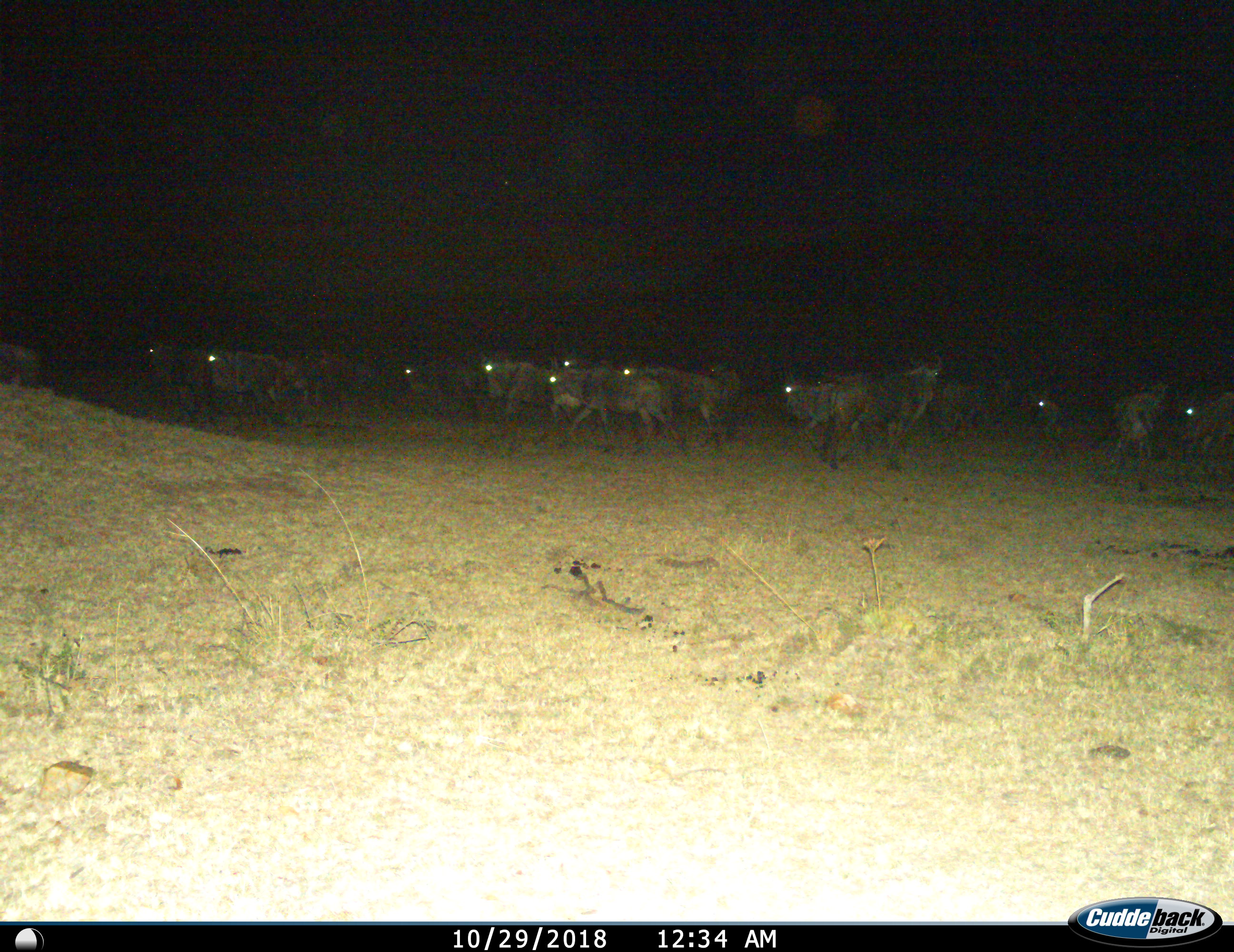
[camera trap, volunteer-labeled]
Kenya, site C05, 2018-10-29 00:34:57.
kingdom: Animalia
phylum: Chordata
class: Mammalia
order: Artiodactyla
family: Bovidae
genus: Connochaetes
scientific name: Connochaetes taurinus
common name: common wildebeest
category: wildebeest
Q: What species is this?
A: Wildebeest (common wildebeest) (Connochaetes taurinus).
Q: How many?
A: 11-50.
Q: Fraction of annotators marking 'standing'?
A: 50%.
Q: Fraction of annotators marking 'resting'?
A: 0%.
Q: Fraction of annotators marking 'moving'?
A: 90%.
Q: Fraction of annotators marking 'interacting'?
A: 0%.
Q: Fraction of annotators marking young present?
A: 0%.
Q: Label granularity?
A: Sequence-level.